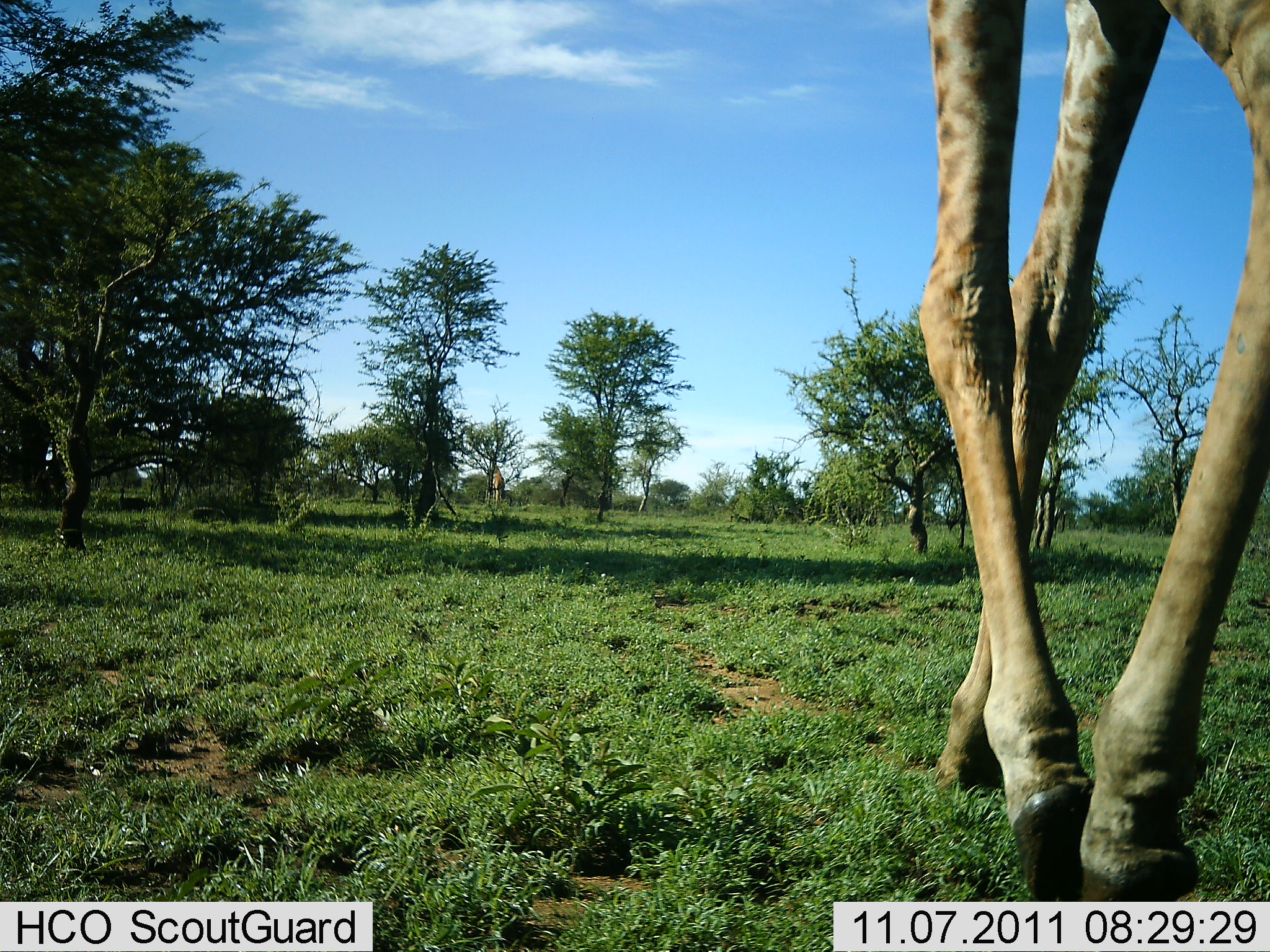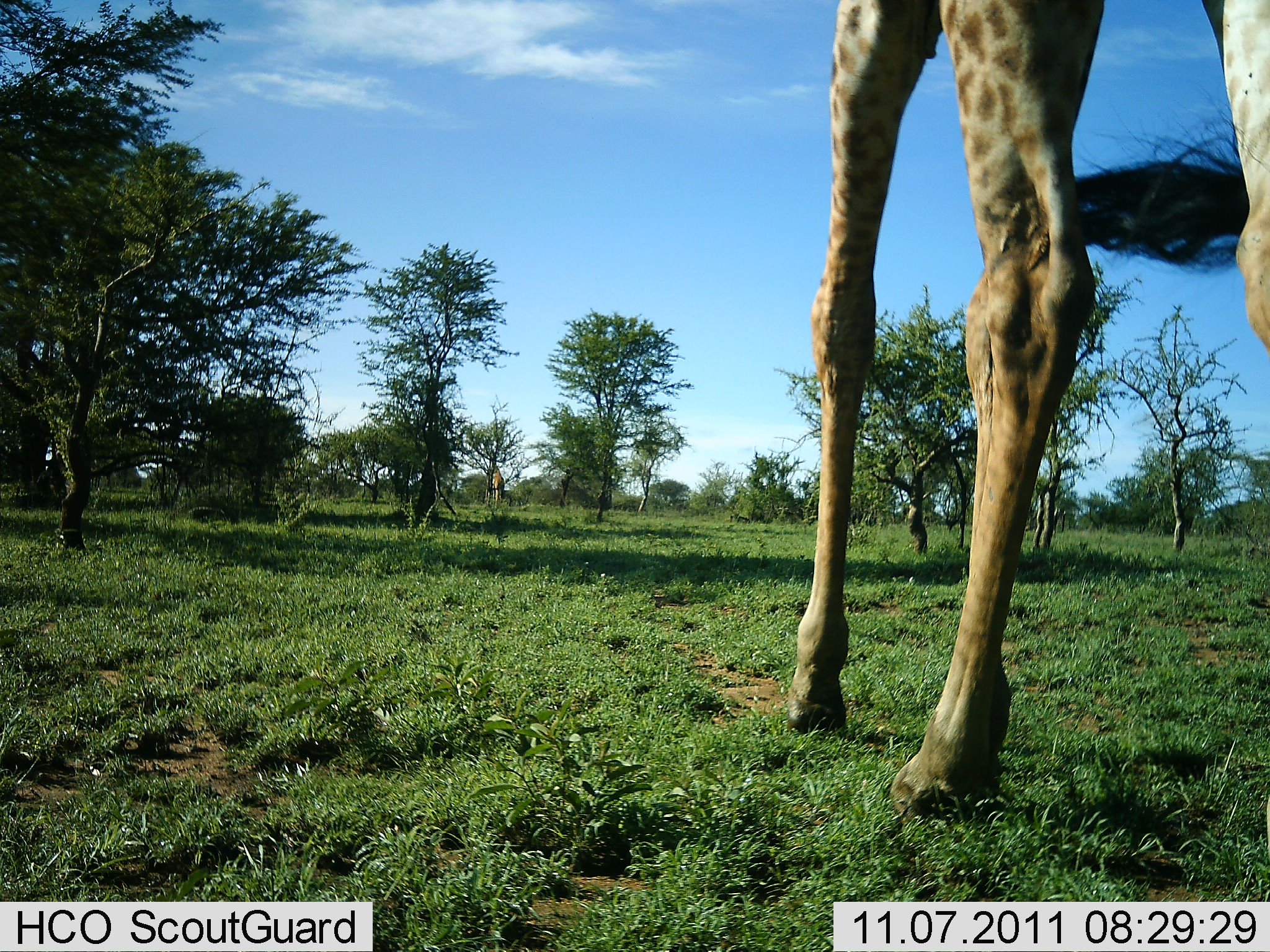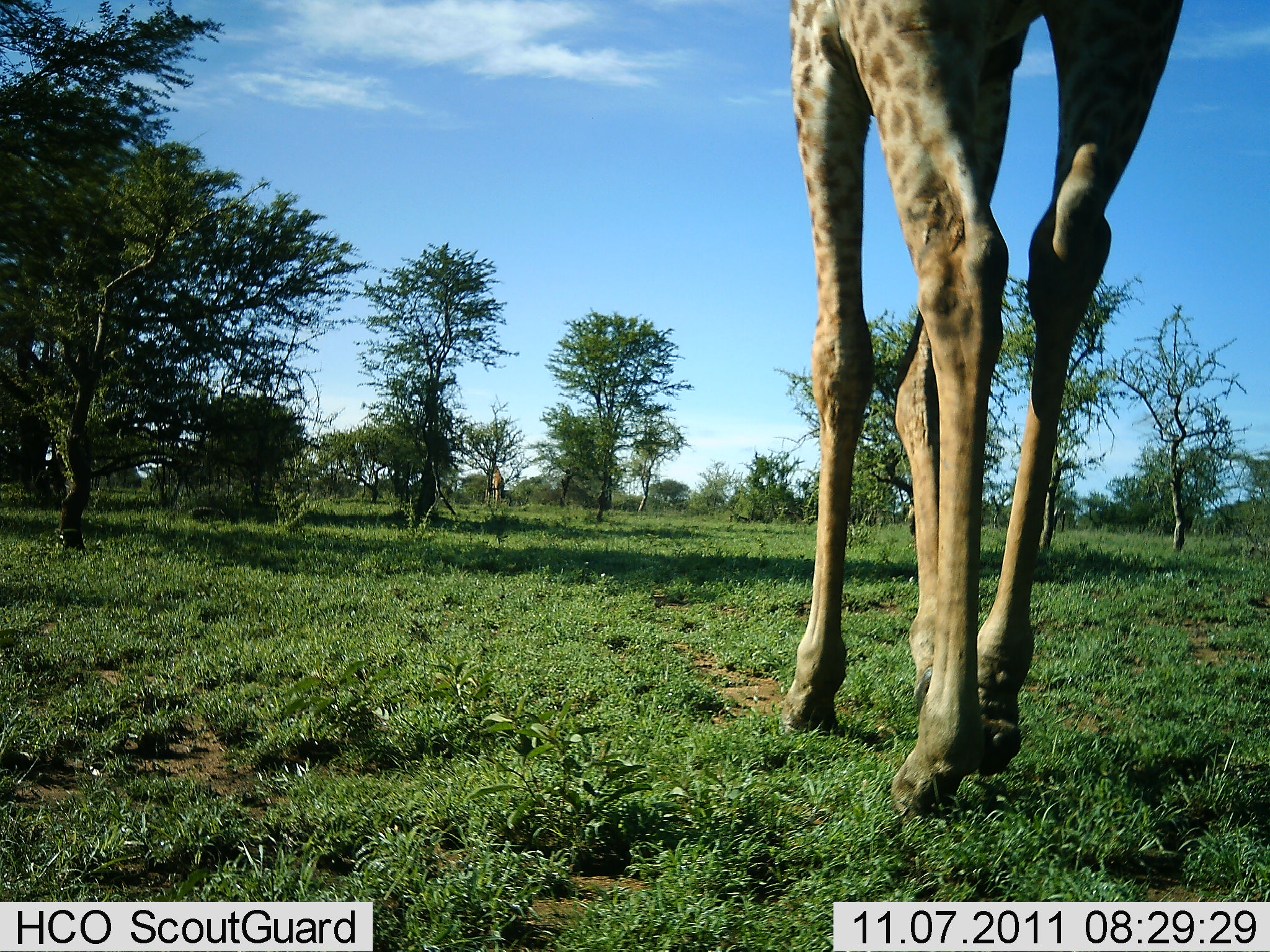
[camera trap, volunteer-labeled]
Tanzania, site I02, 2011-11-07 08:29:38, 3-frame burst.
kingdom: Animalia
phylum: Chordata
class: Mammalia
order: Artiodactyla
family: Giraffidae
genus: Giraffa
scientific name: Giraffa camelopardalis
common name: giraffe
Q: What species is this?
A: Giraffe (Giraffa camelopardalis).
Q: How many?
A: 1.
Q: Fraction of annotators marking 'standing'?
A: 14%.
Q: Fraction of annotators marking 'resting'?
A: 0%.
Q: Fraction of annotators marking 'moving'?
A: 100%.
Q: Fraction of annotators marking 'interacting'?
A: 0%.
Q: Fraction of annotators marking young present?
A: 0%.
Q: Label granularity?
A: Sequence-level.